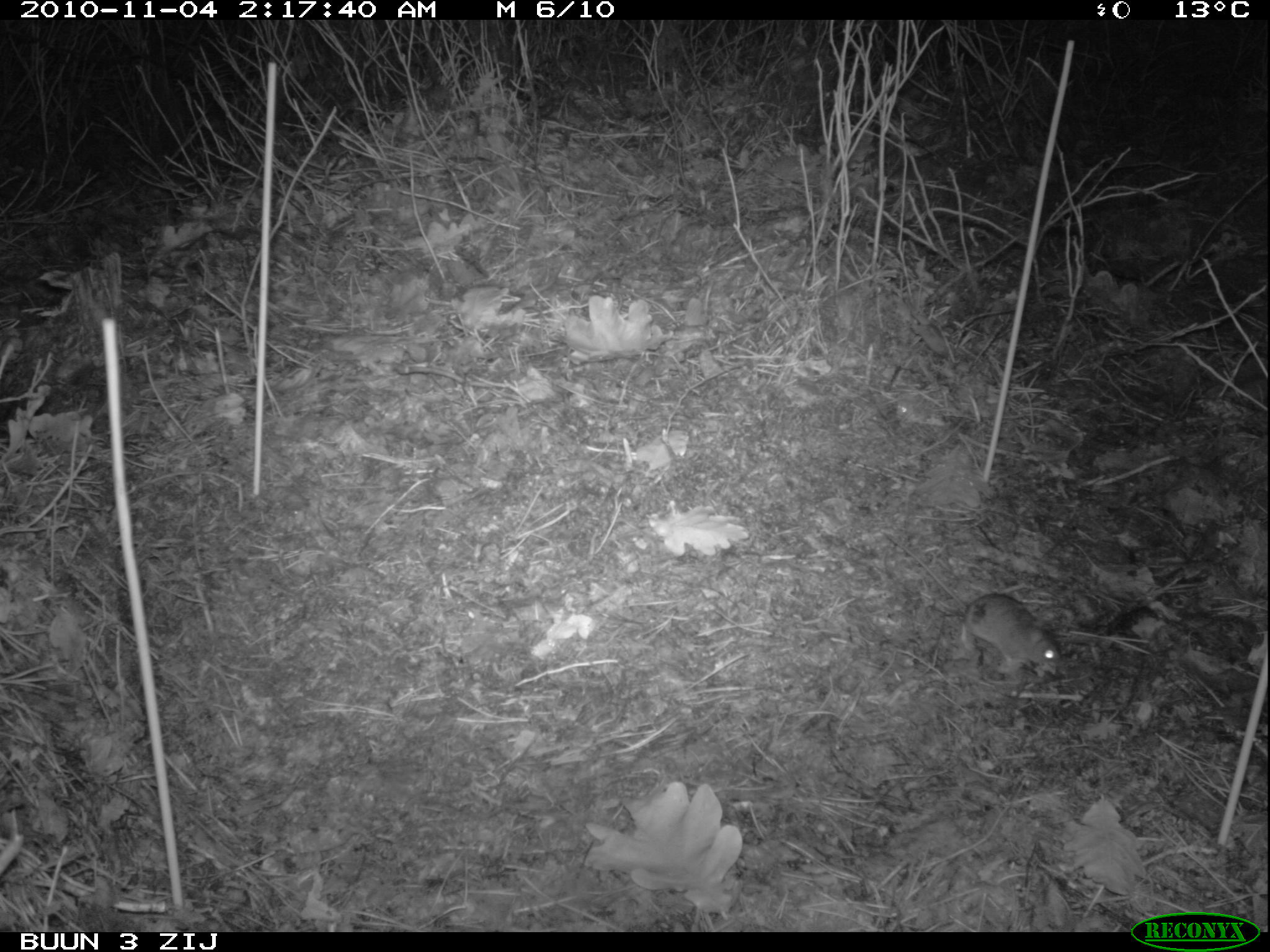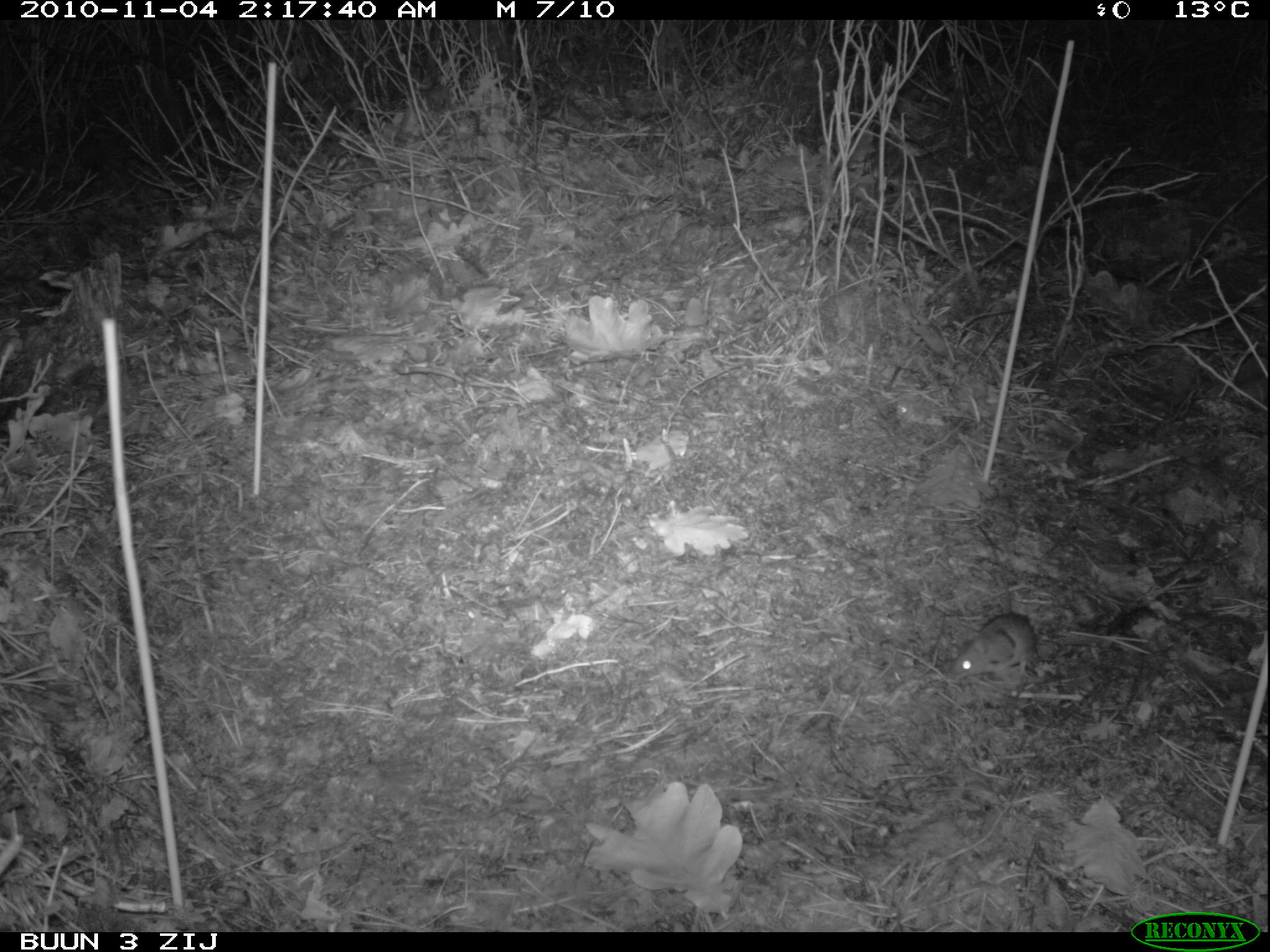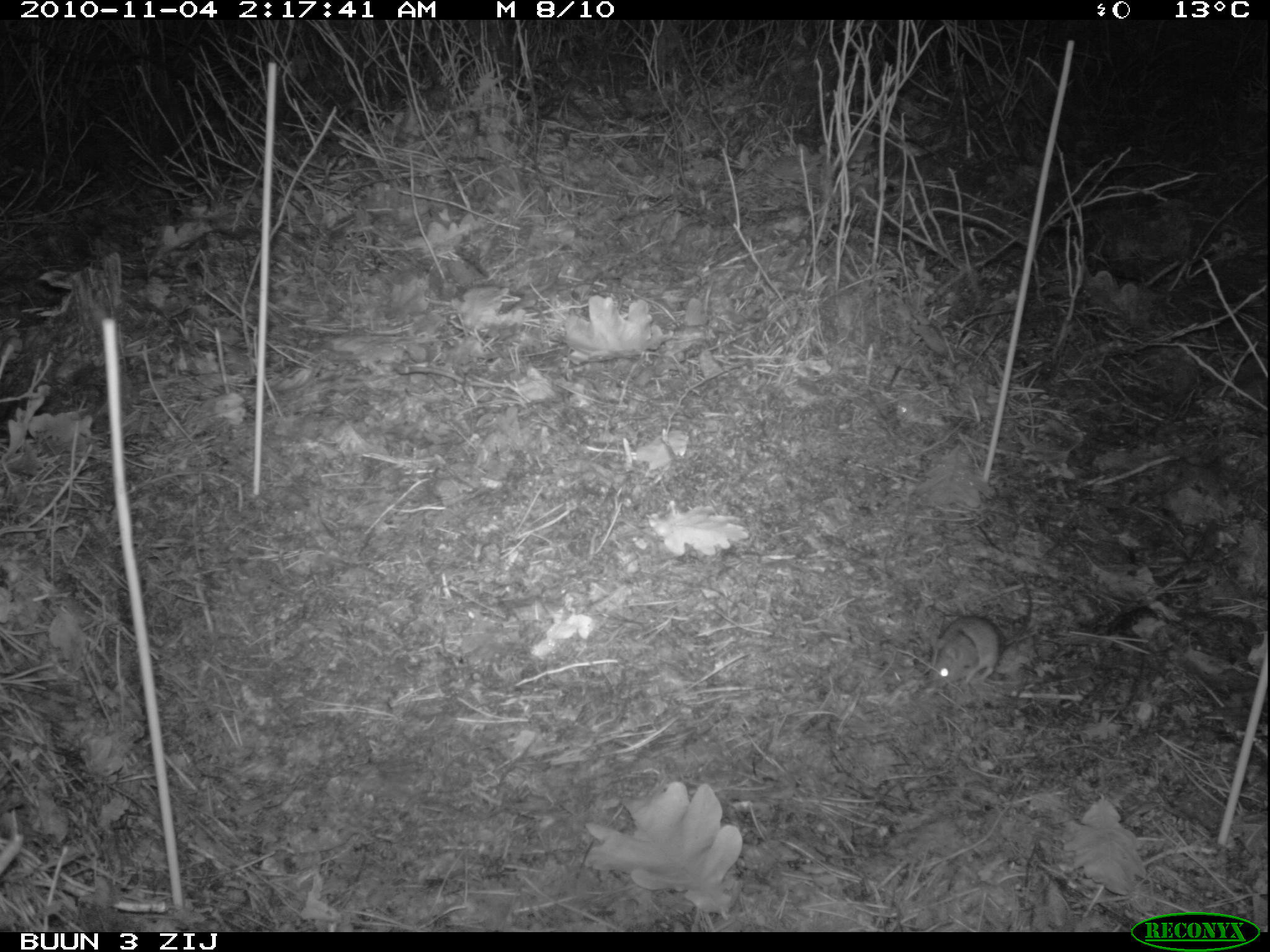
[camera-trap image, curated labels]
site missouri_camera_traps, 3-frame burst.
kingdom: Animalia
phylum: Chordata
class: Mammalia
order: Rodentia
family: Muridae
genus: Apodemus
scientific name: Apodemus sylvaticus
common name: wood mouse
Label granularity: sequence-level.